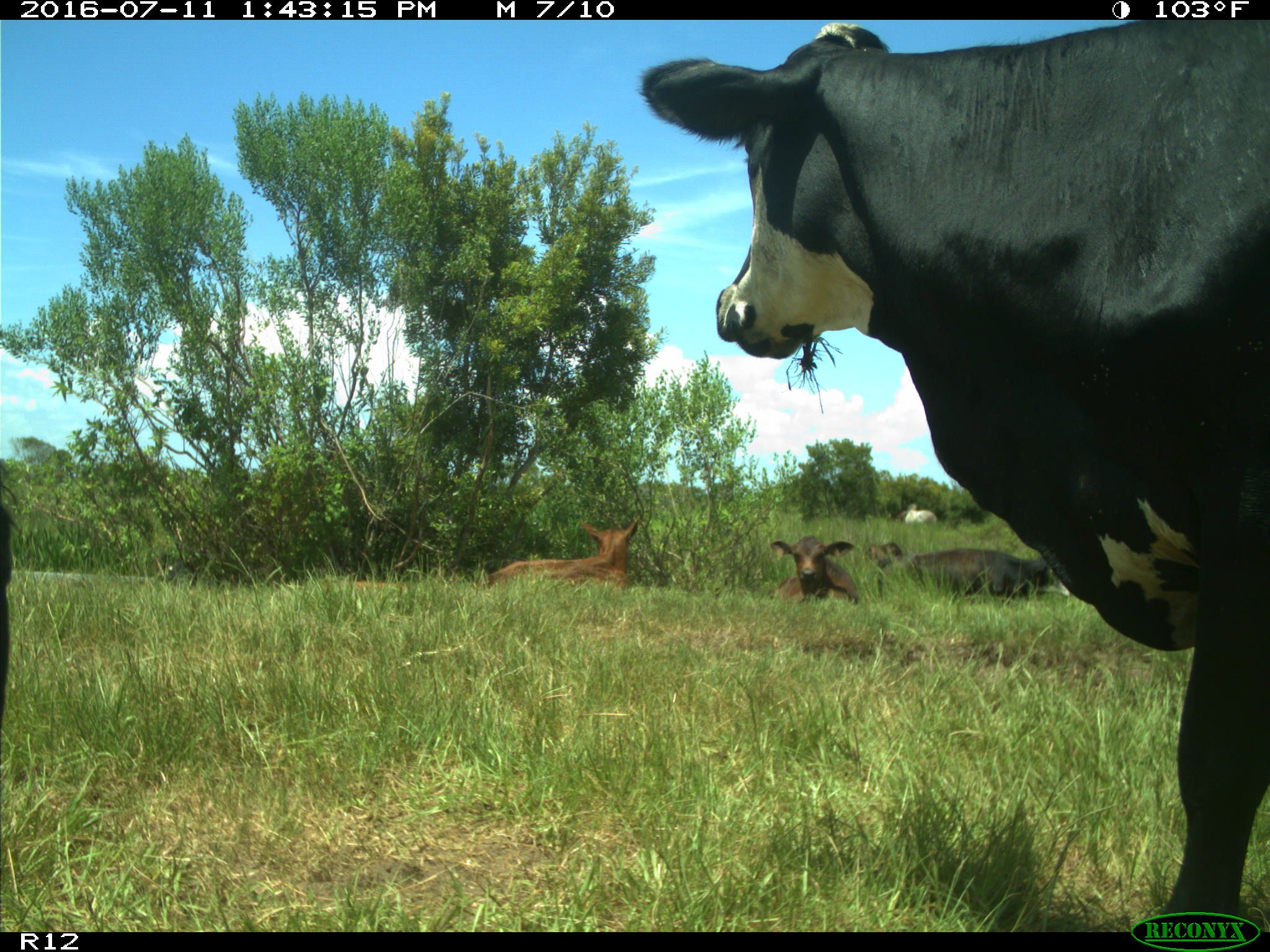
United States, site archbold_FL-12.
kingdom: Animalia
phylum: Chordata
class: Mammalia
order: Artiodactyla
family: Bovidae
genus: Bos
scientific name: Bos taurus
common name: domestic cow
Bos taurus (domestic cow).